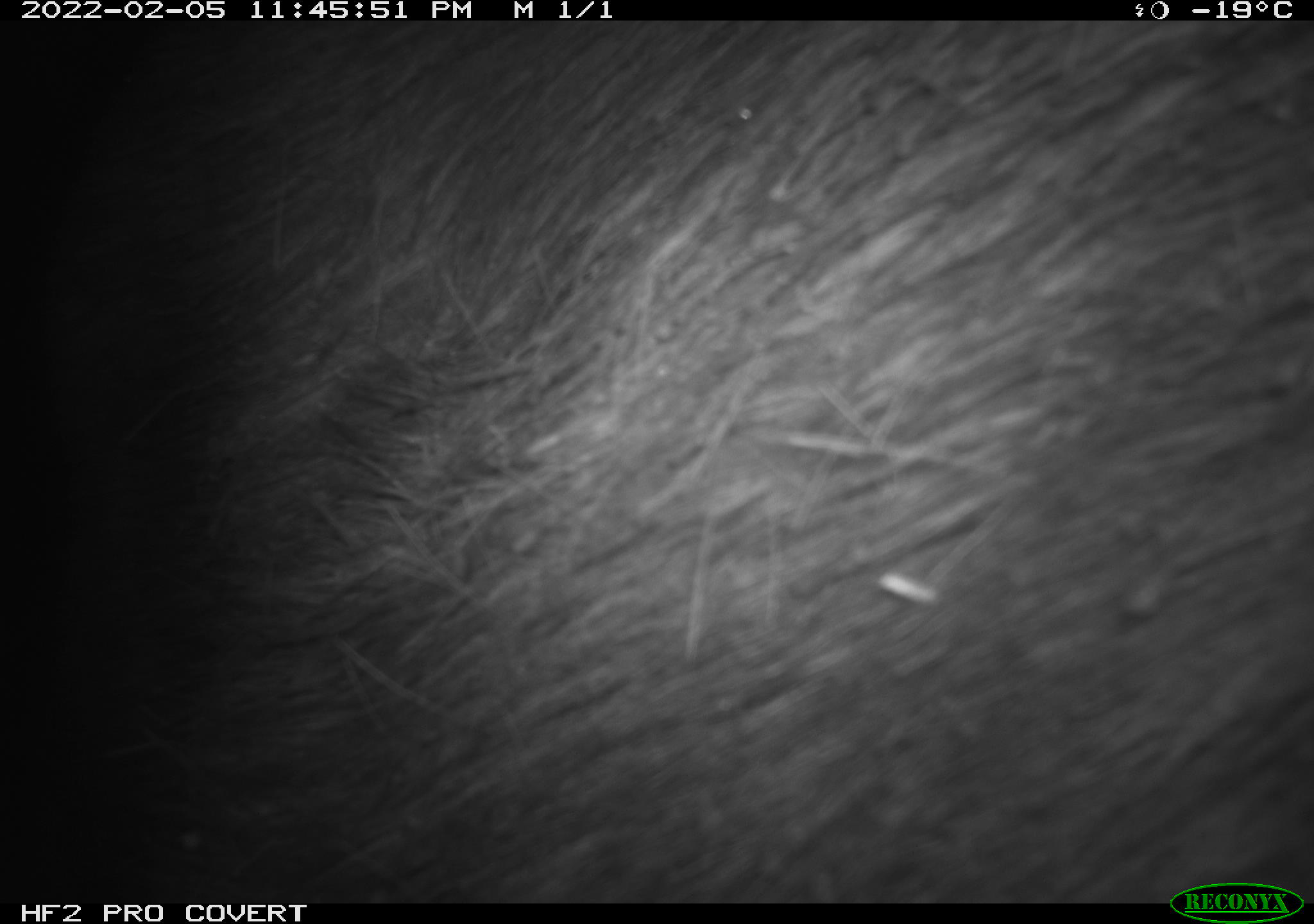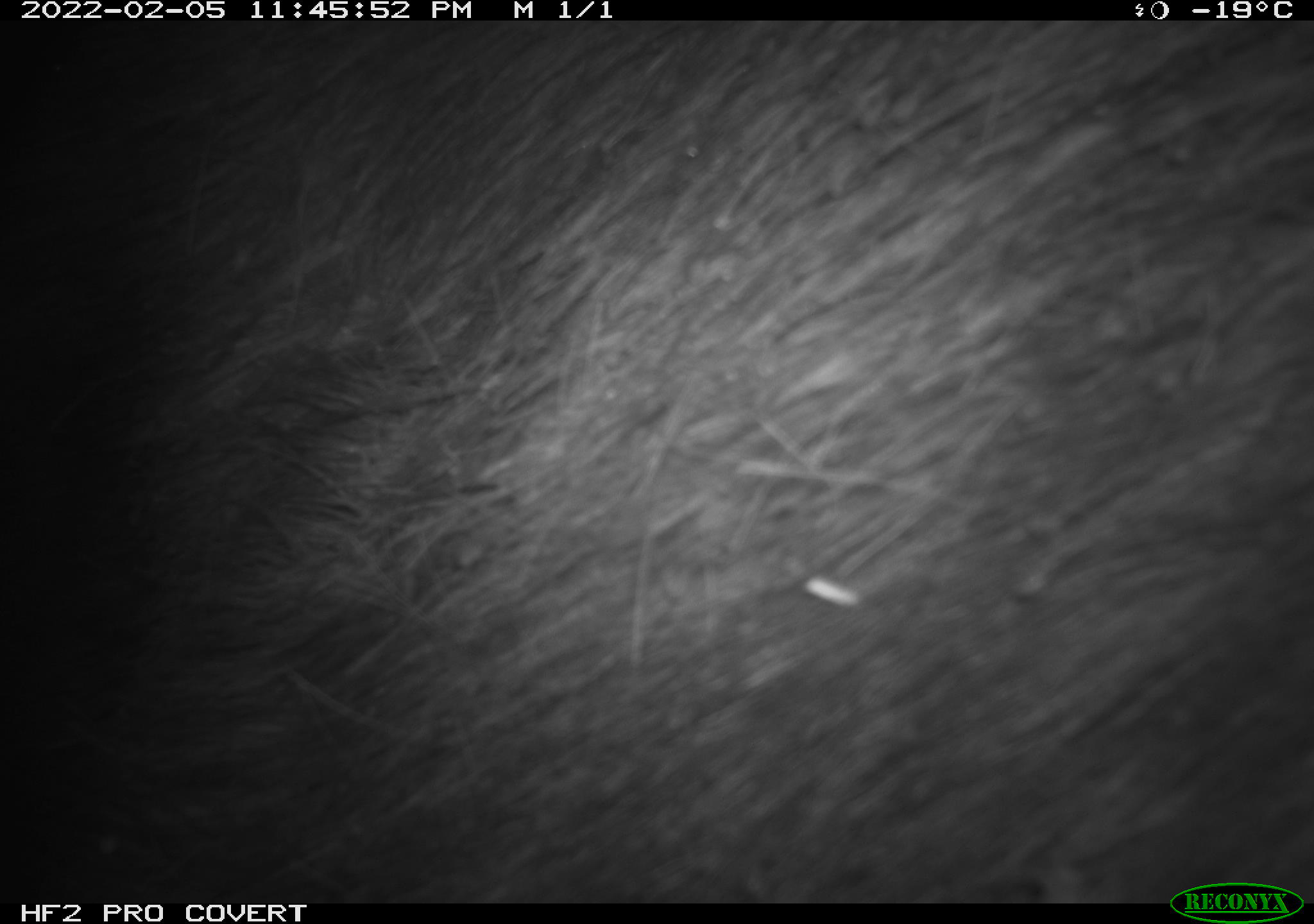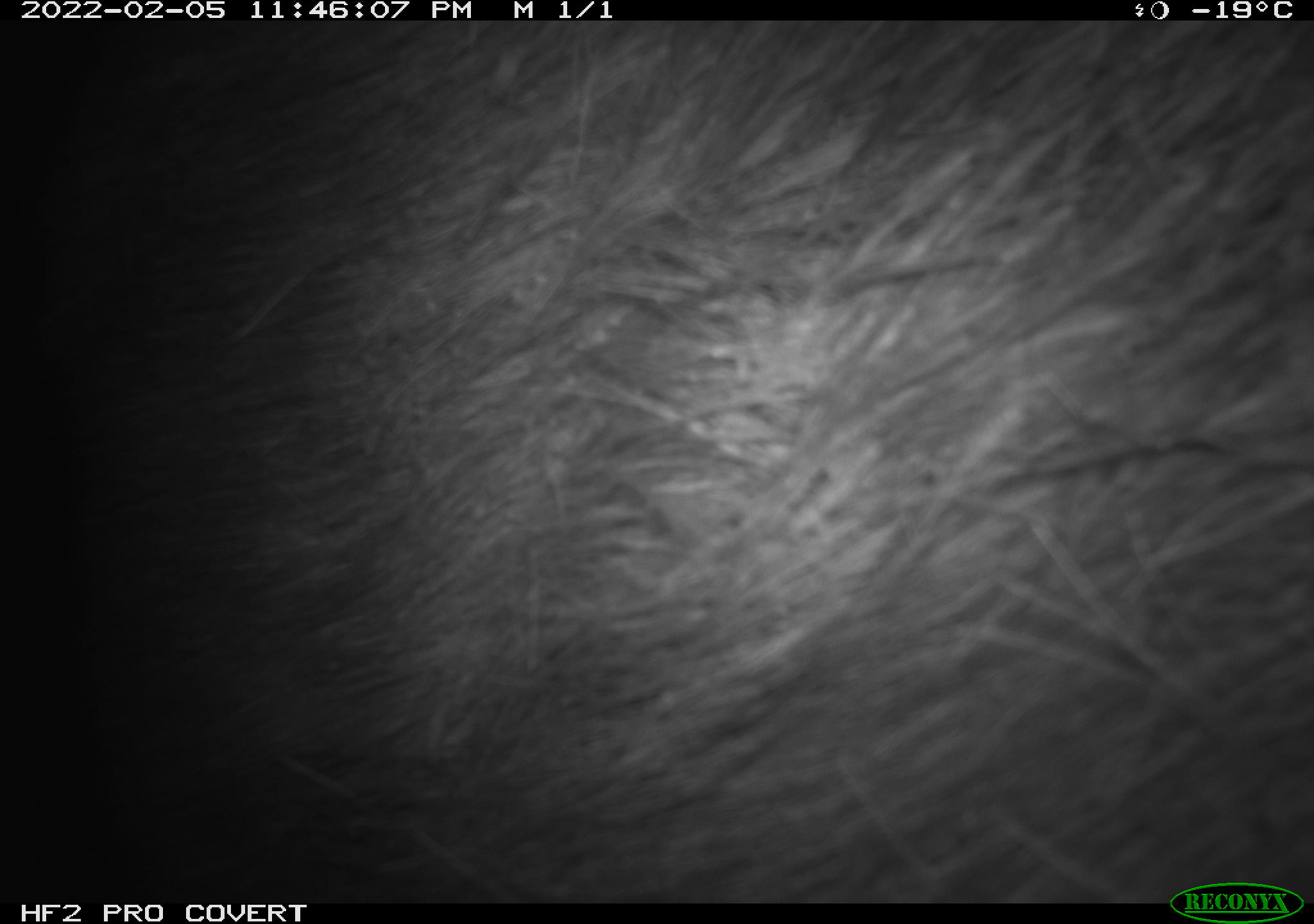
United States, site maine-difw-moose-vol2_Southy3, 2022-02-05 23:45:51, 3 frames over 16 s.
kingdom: Animalia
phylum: Chordata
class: Mammalia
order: Artiodactyla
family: Cervidae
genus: Alces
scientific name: Alces alces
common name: moose